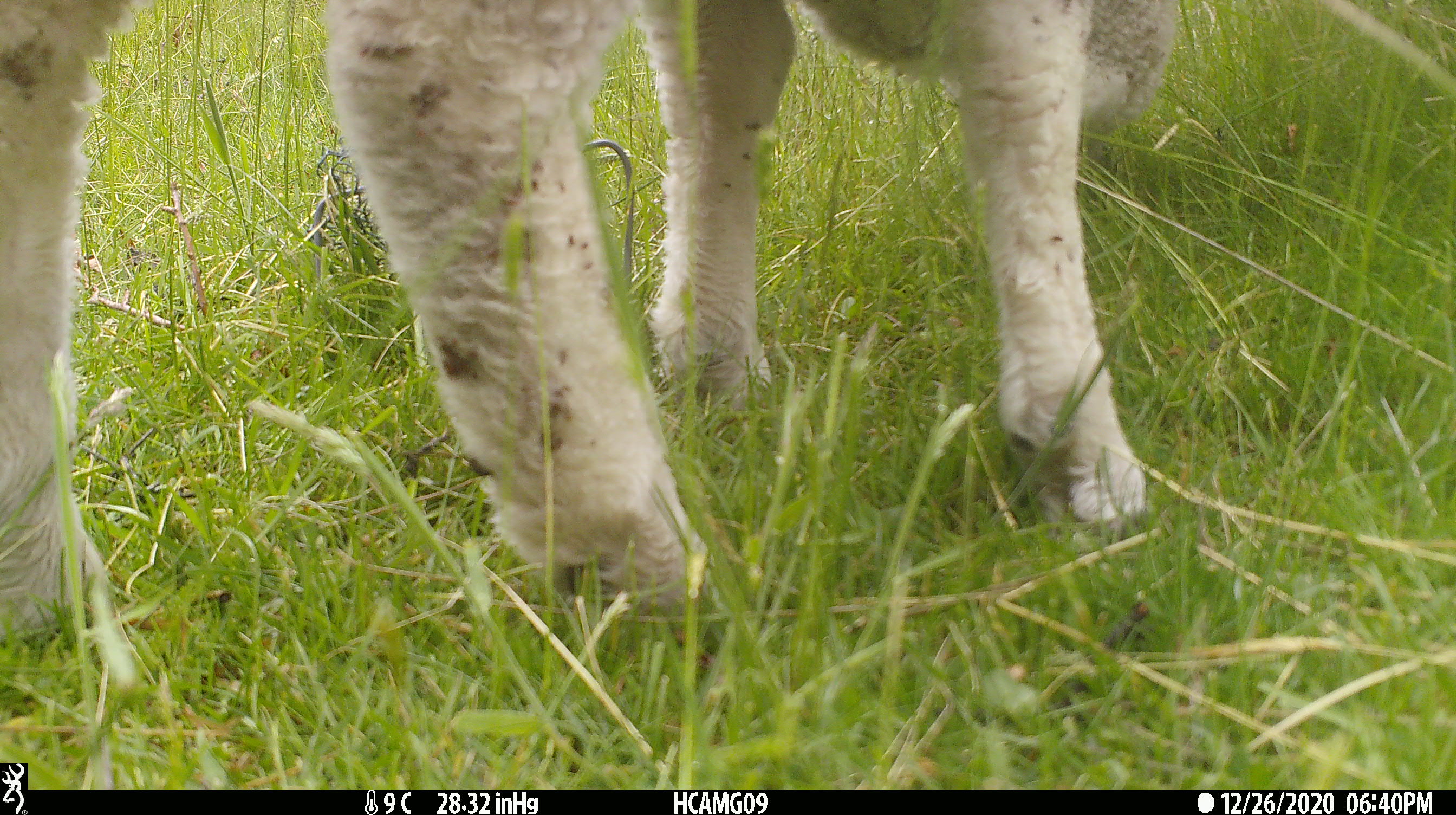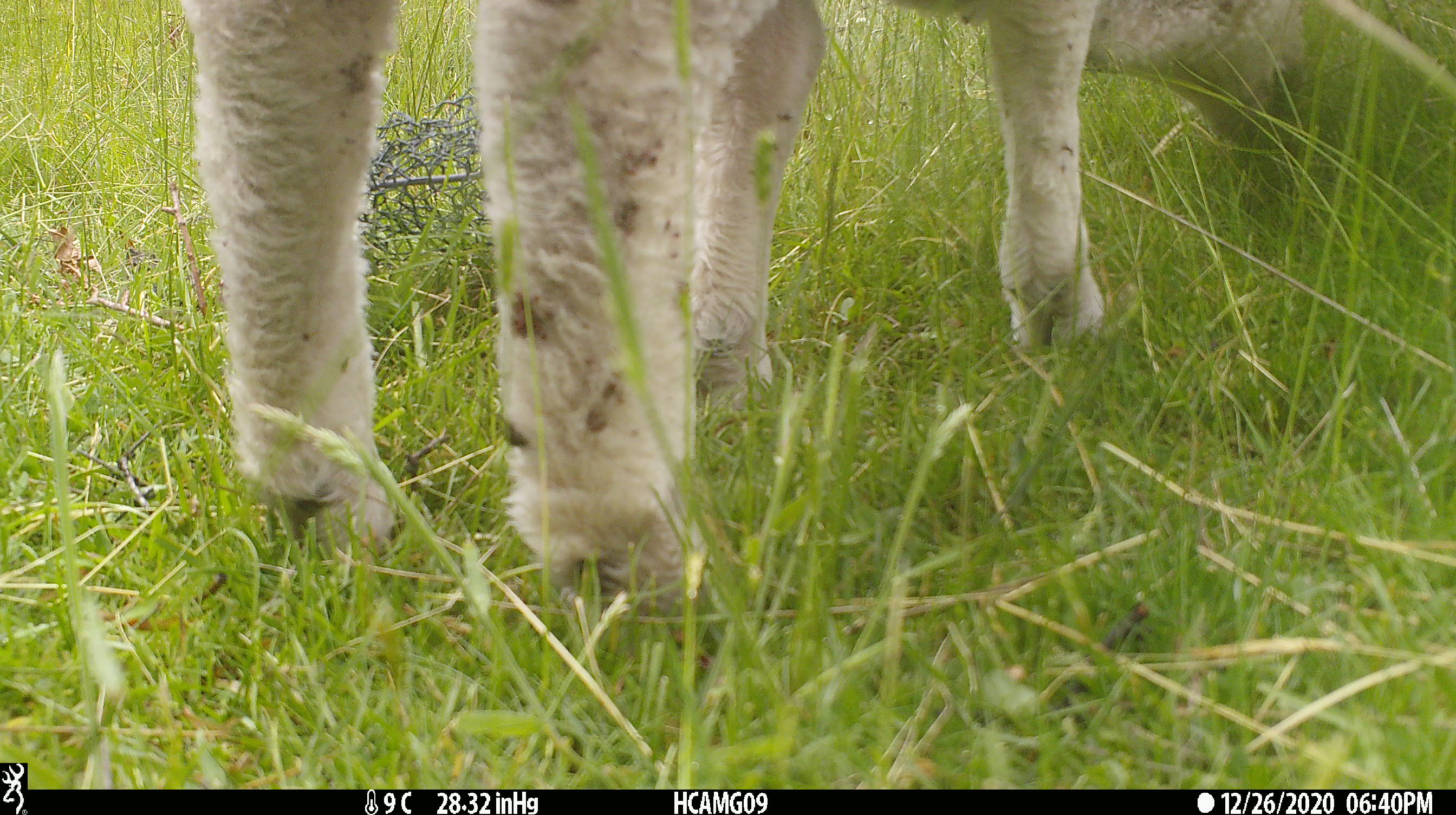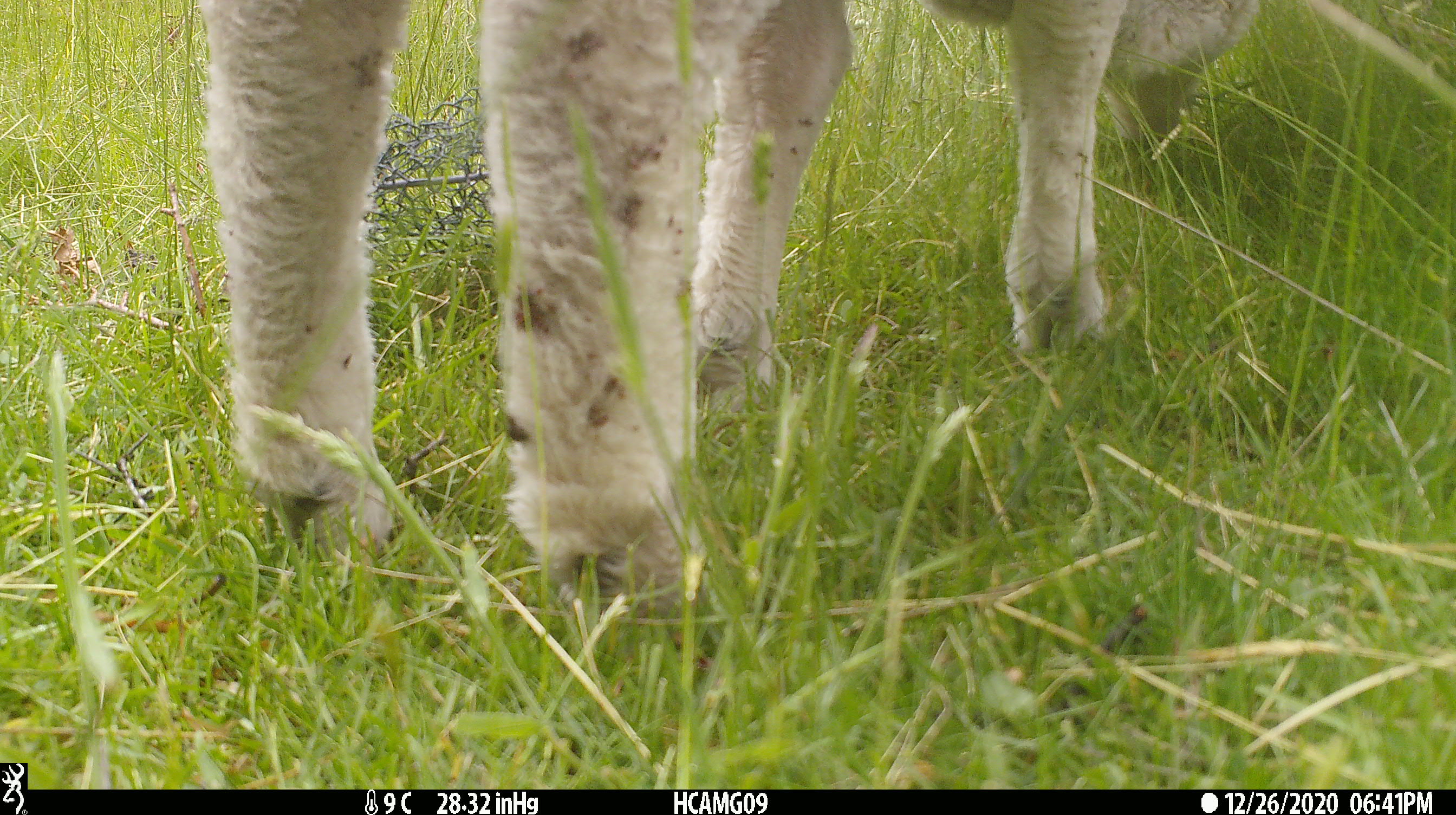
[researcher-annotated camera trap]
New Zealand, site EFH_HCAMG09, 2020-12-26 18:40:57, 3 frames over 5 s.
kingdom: Animalia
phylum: Chordata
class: Mammalia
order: Artiodactyla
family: Bovidae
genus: Ovis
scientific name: Ovis aries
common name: domestic sheep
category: sheep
Sheep (domestic sheep) (Ovis aries).